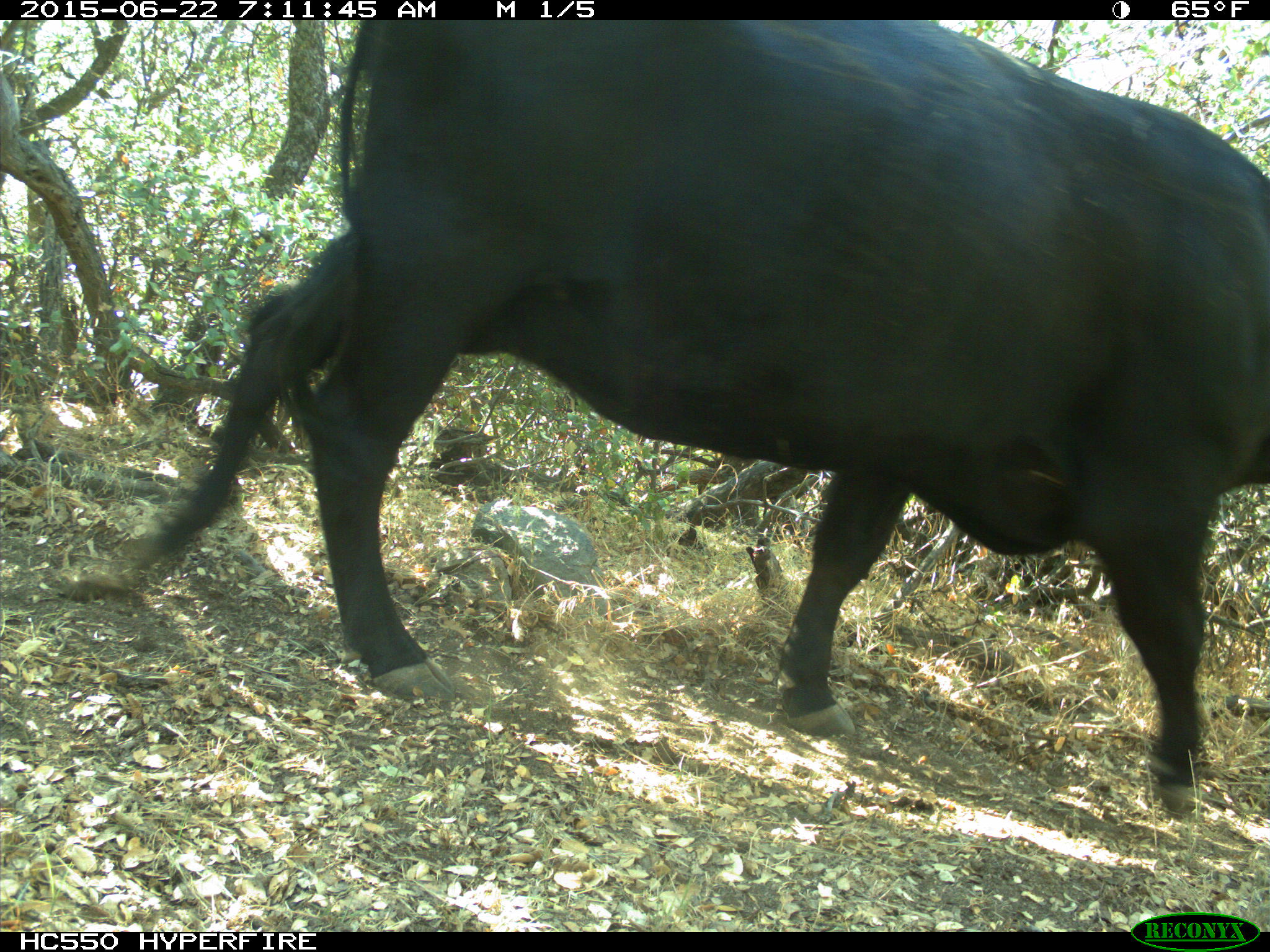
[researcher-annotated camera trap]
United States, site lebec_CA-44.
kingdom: Animalia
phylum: Chordata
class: Mammalia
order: Artiodactyla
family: Bovidae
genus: Bos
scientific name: Bos taurus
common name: domestic cow